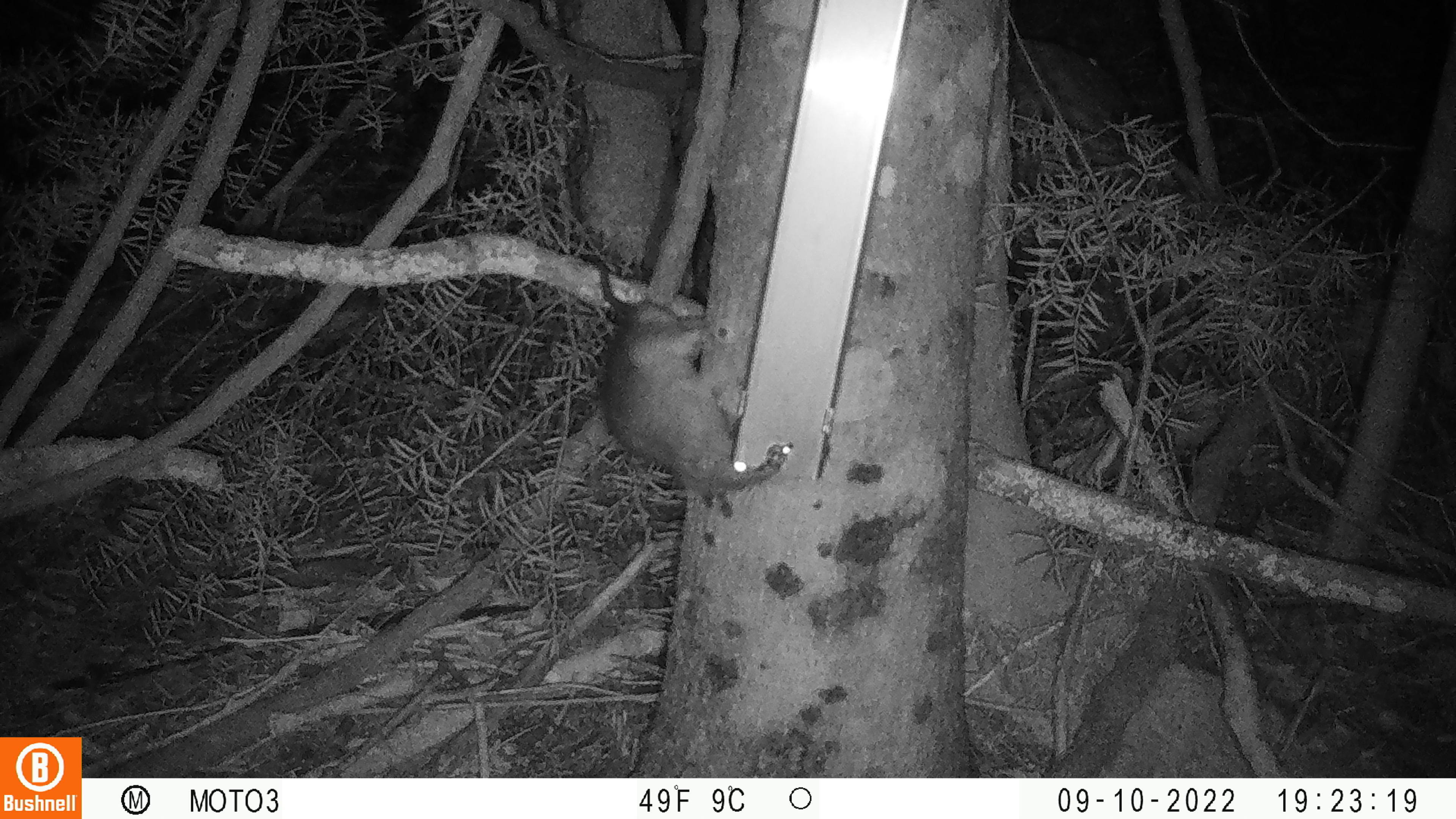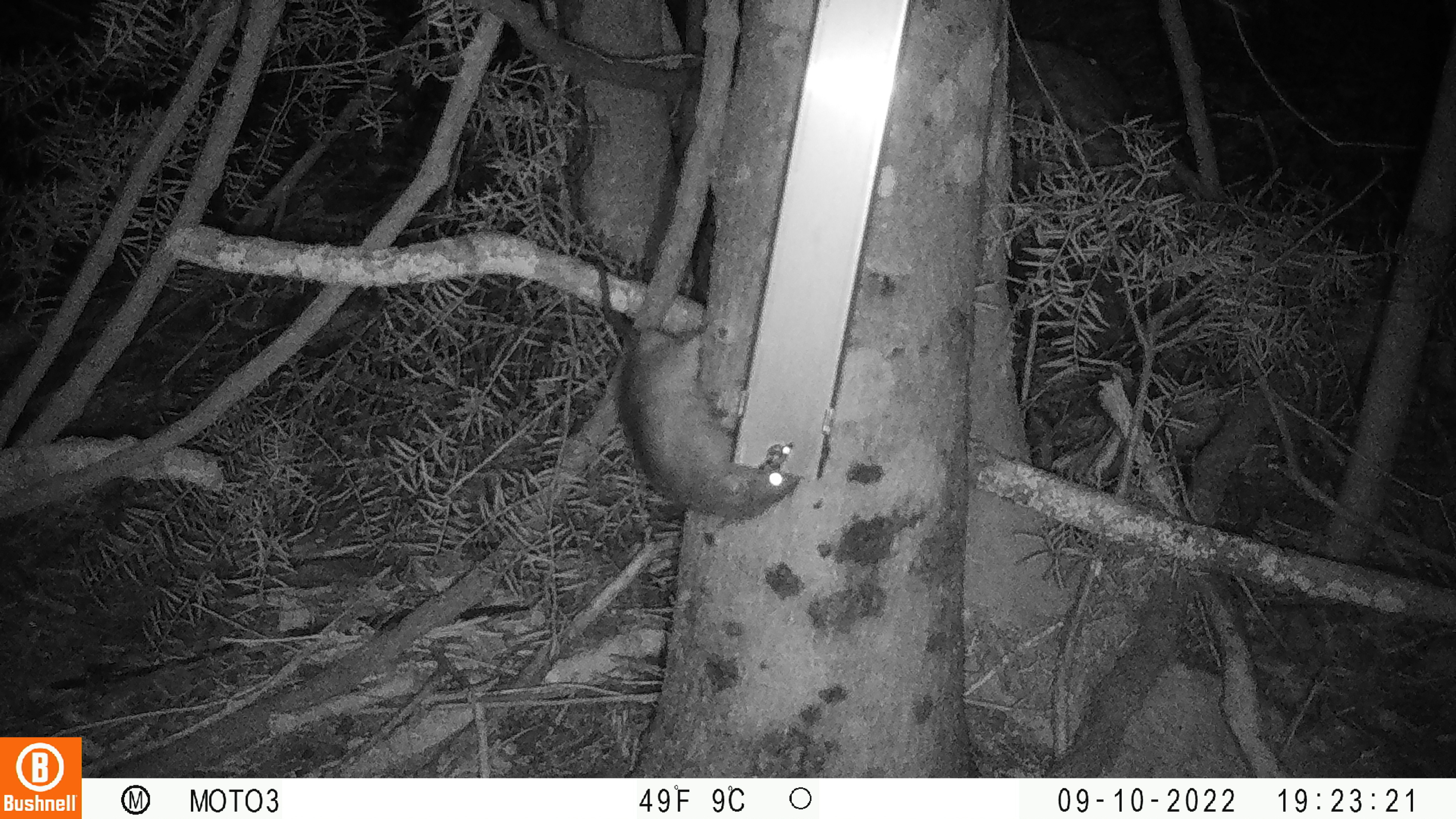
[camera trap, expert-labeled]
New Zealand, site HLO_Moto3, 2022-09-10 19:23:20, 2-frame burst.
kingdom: Animalia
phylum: Chordata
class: Mammalia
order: Rodentia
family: Muridae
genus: Rattus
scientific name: Rattus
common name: rat